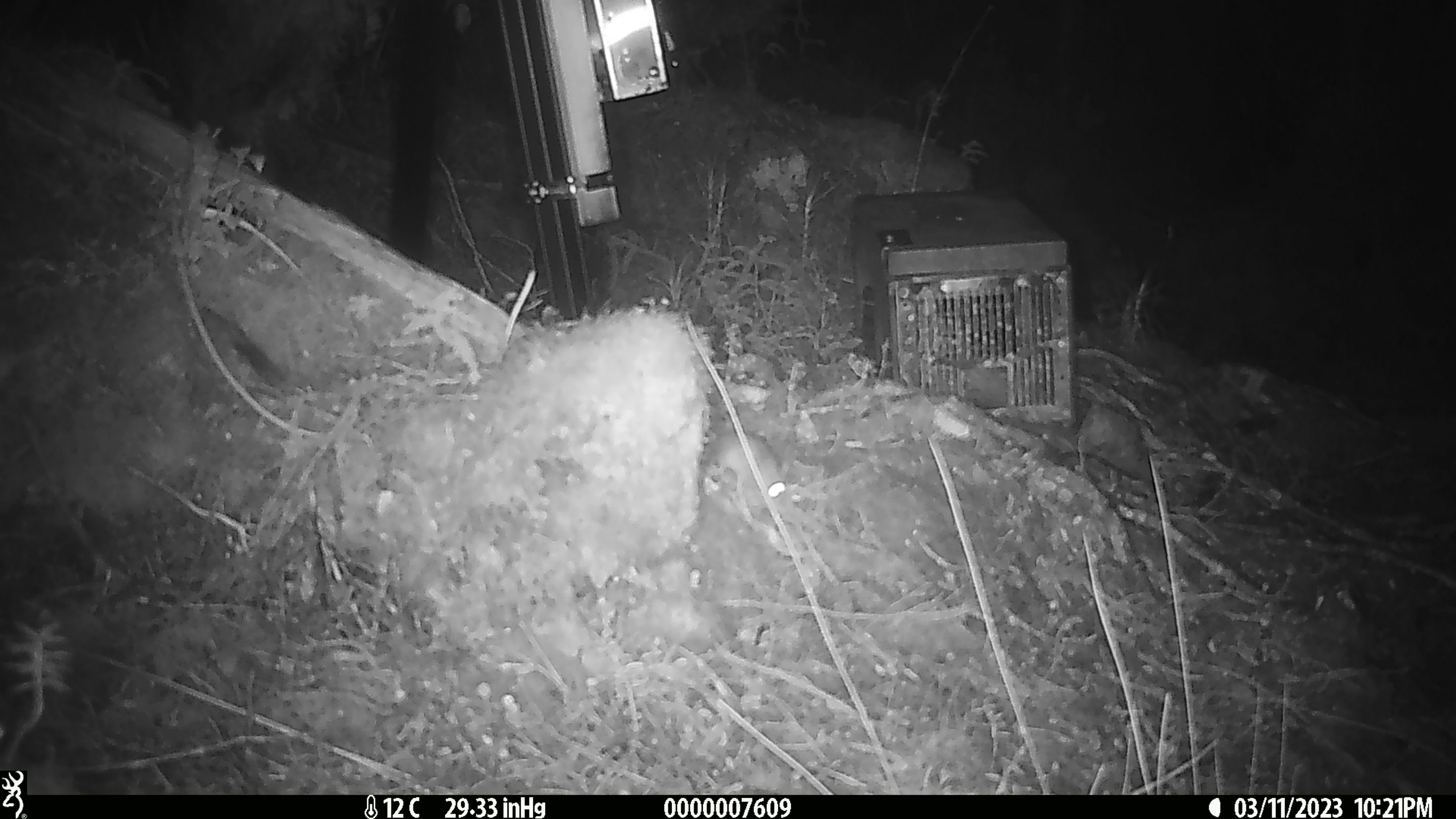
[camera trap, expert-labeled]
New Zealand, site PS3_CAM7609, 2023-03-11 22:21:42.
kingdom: Animalia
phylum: Chordata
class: Mammalia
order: Rodentia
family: Muridae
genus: Mus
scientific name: Mus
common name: mouse